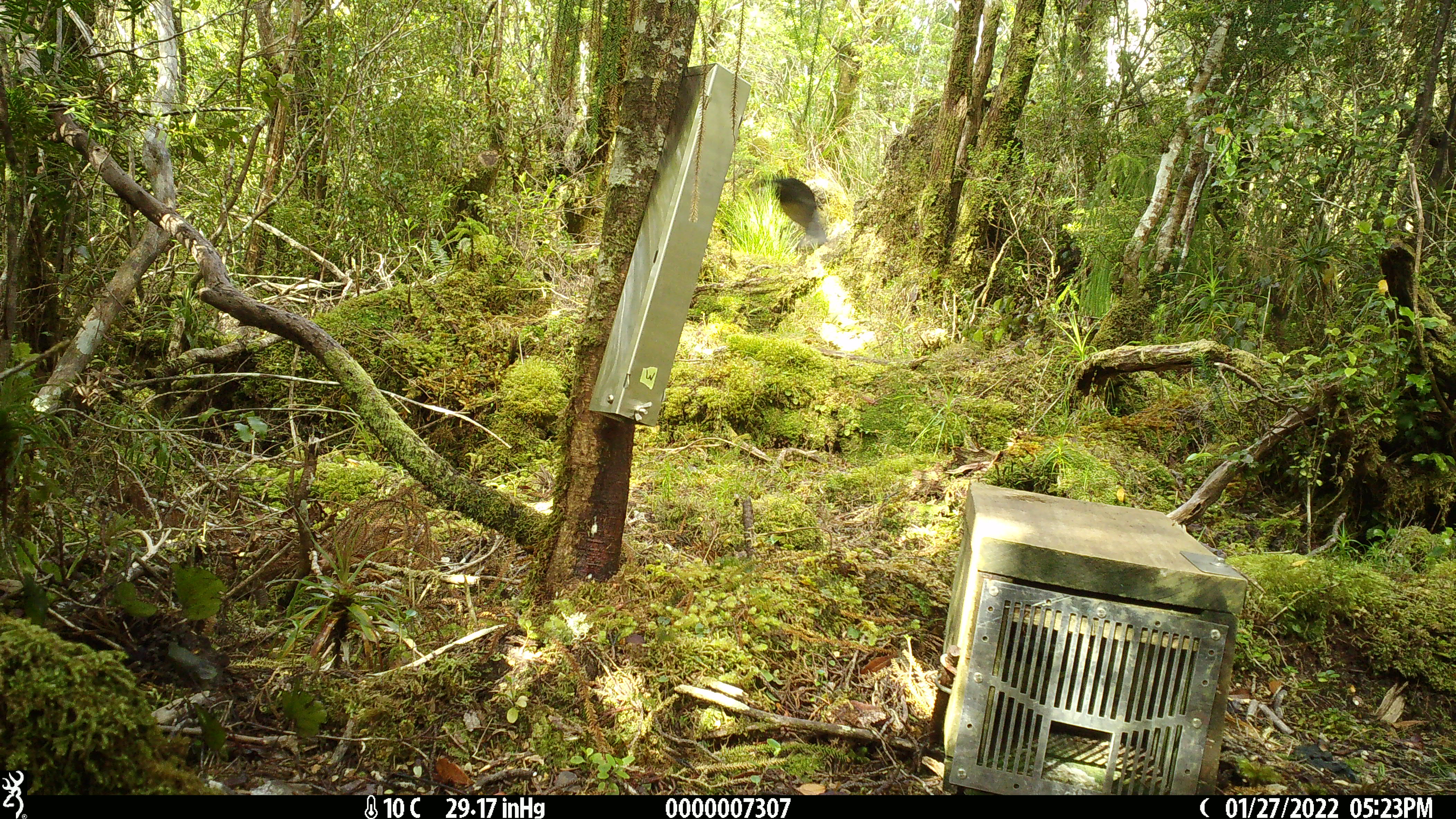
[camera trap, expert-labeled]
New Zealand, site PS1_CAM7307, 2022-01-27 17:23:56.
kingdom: Animalia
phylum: Chordata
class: Aves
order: Passeriformes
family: Petroicidae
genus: Petroica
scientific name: Petroica macrocephala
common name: tomtit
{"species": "tomtit (Petroica macrocephala)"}